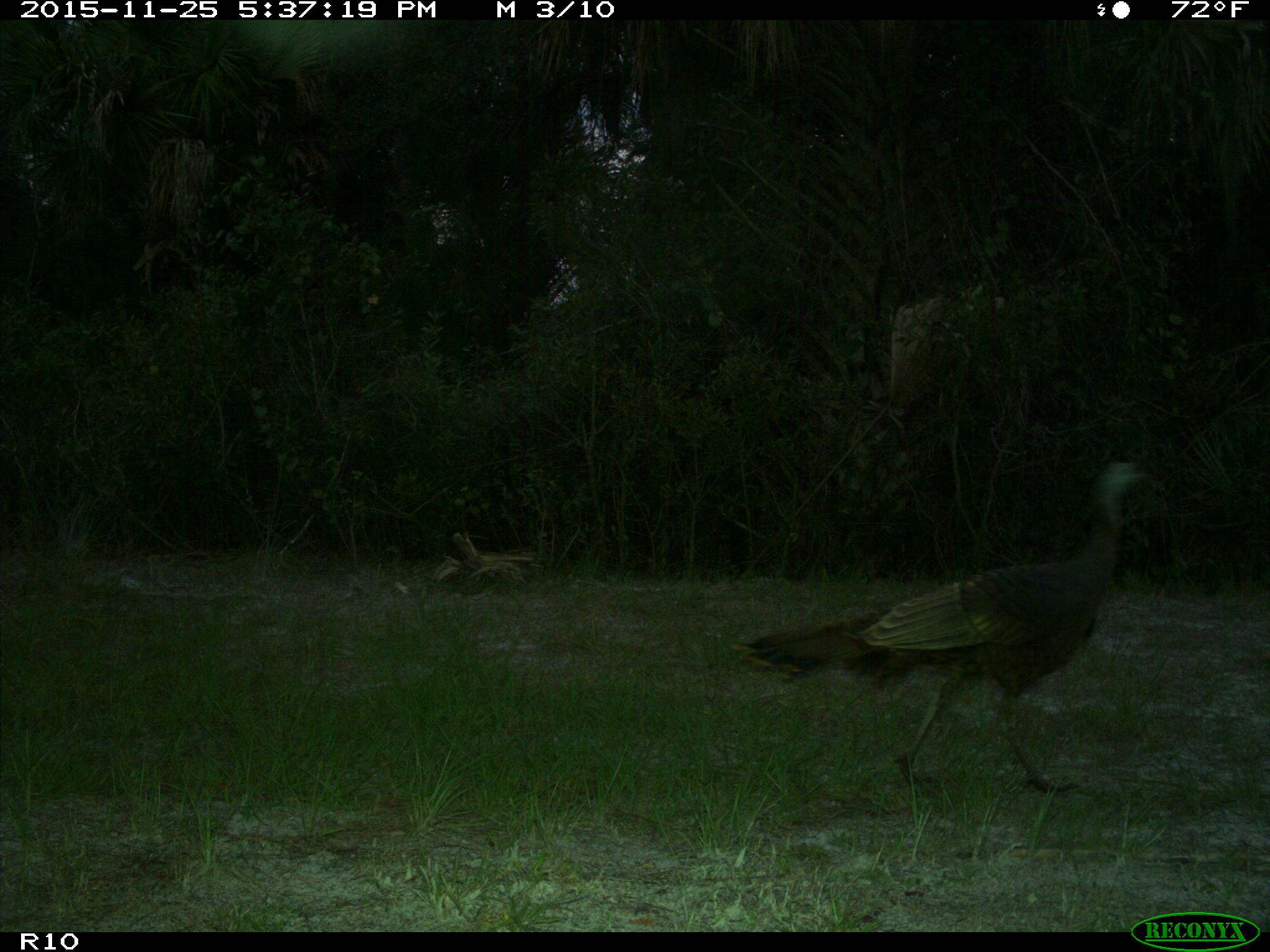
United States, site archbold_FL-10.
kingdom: Animalia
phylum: Chordata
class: Aves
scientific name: Aves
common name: birds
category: unidentified bird